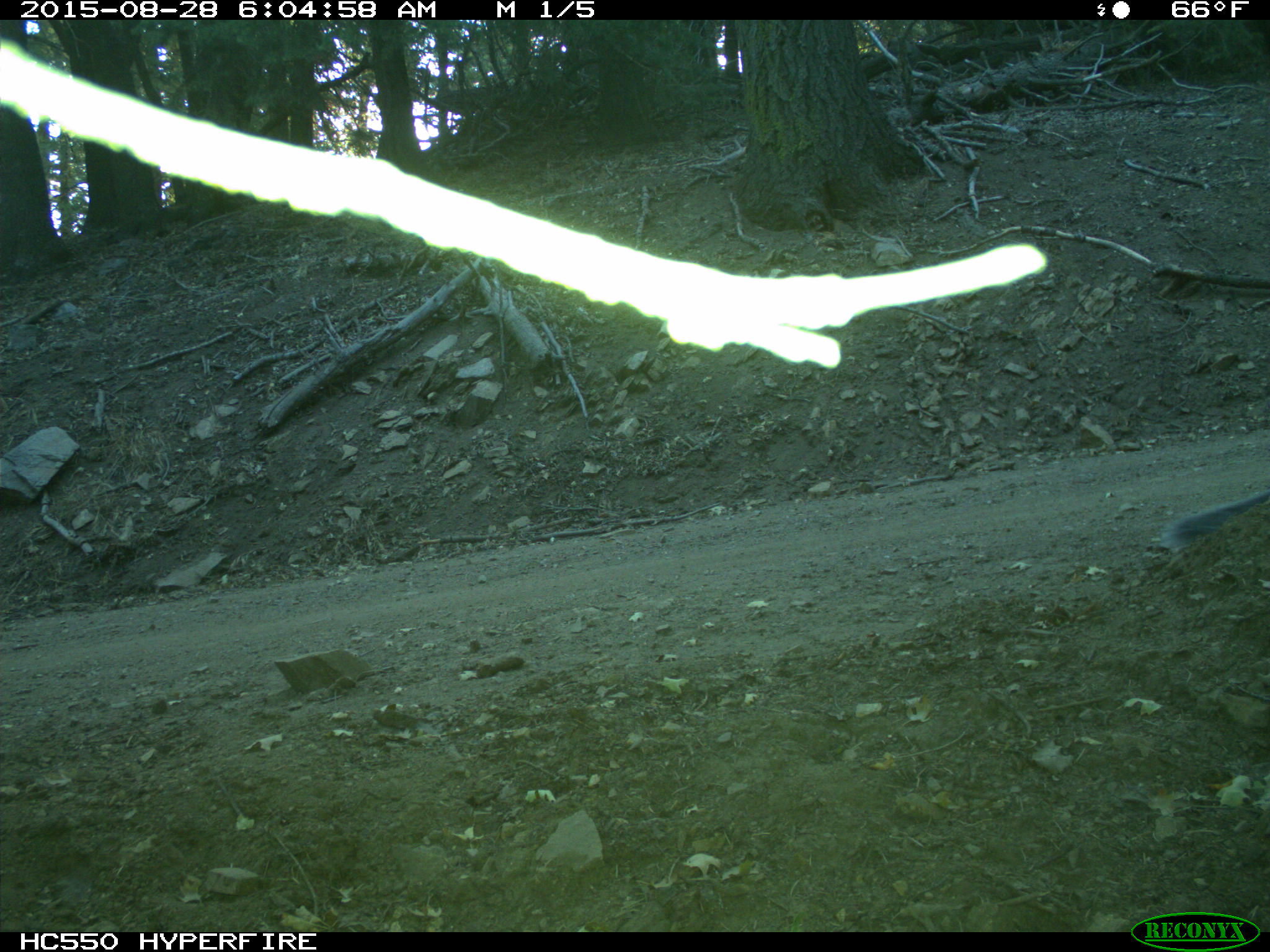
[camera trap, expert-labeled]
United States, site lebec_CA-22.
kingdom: Animalia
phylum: Chordata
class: Mammalia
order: Rodentia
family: Sciuridae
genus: Sciurus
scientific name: Sciurus carolinensis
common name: eastern gray squirrel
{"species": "Sciurus carolinensis (eastern gray squirrel)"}